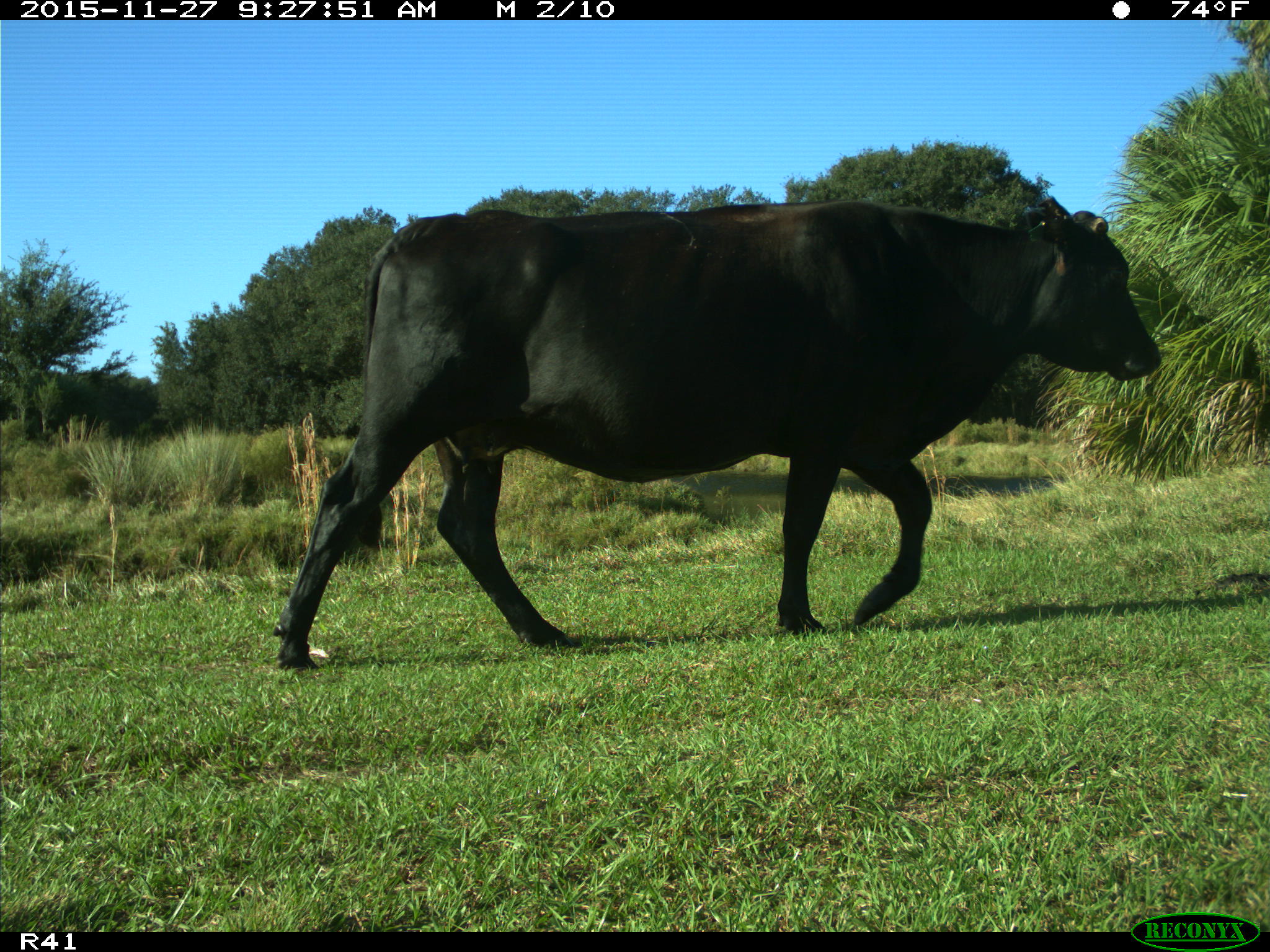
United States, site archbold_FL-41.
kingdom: Animalia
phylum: Chordata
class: Mammalia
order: Artiodactyla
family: Bovidae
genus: Bos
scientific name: Bos taurus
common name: domestic cow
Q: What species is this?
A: Bos taurus (domestic cow).